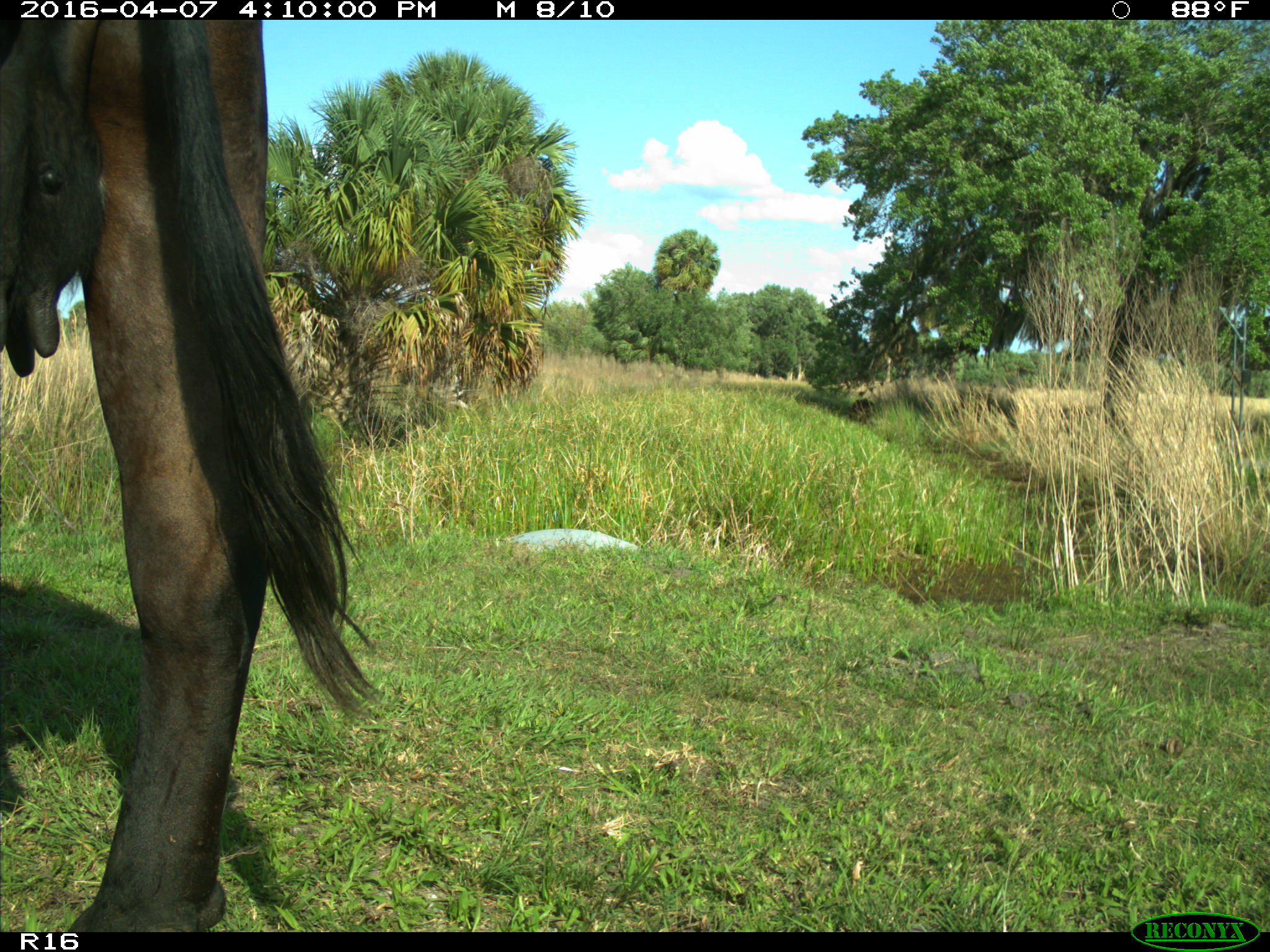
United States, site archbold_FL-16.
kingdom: Animalia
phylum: Chordata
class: Mammalia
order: Artiodactyla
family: Bovidae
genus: Bos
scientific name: Bos taurus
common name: domestic cow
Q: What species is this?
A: Bos taurus (domestic cow).